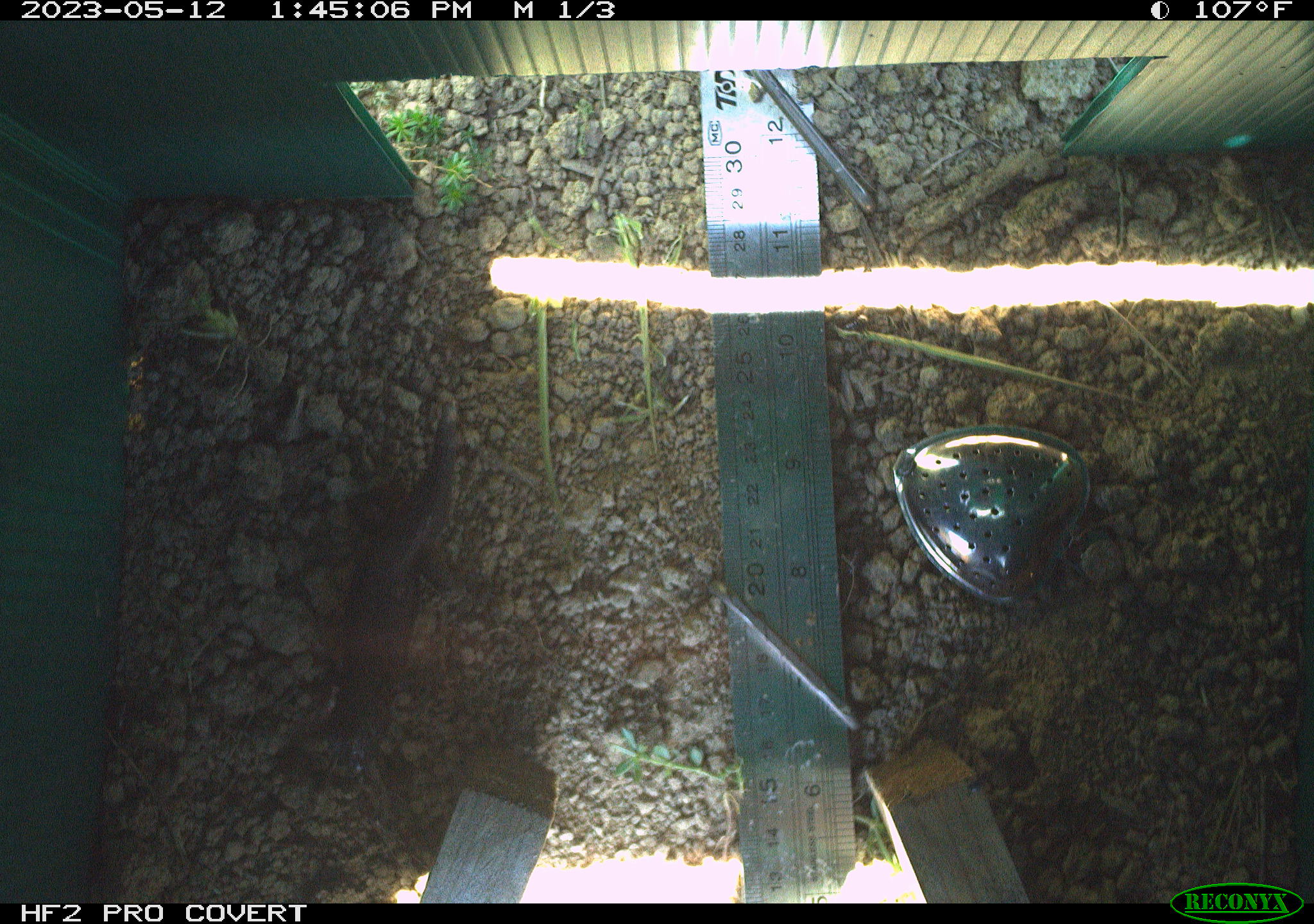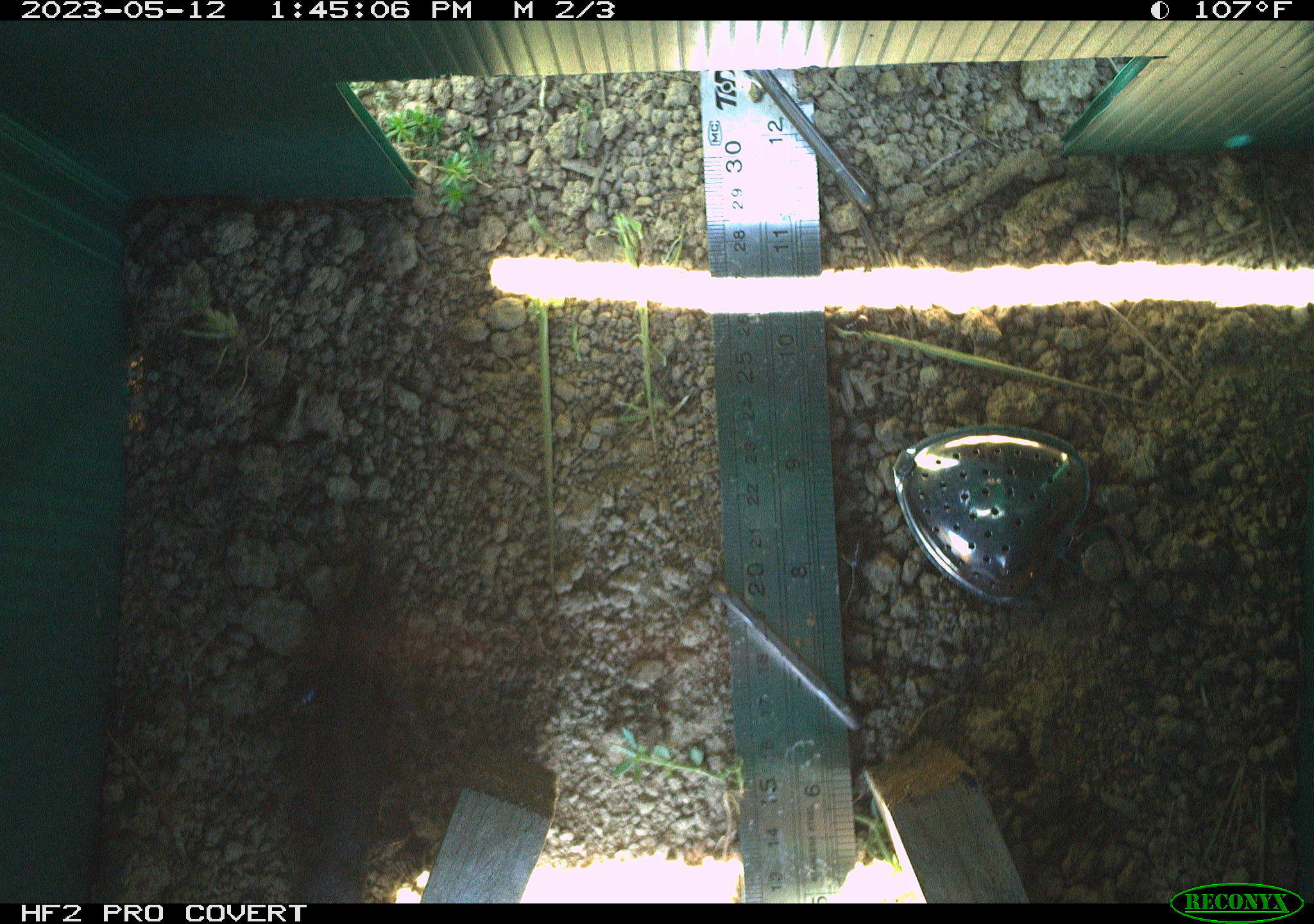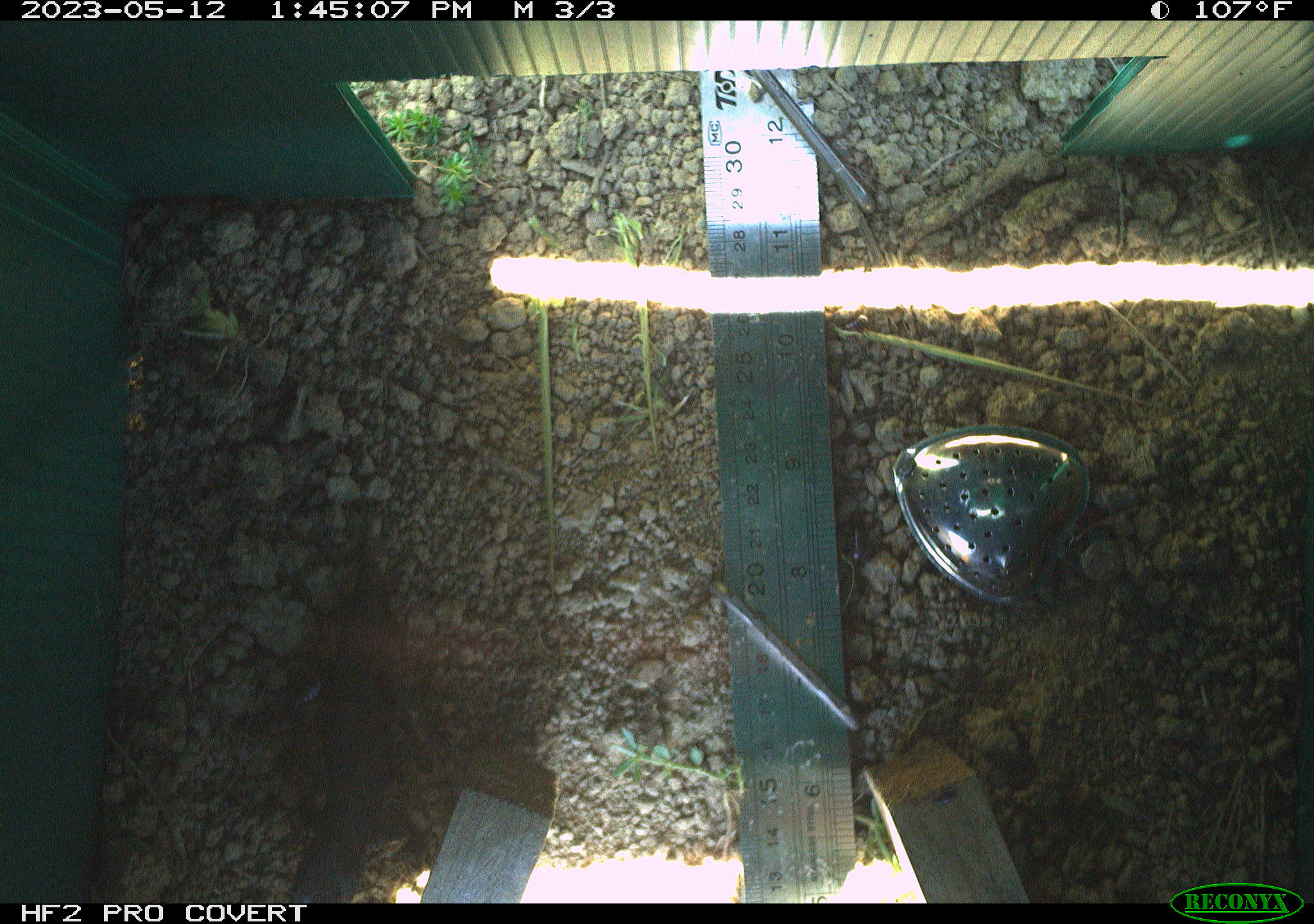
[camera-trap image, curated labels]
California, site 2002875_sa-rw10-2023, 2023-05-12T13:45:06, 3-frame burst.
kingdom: Animalia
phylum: Chordata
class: Reptilia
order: Squamata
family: Phrynosomatidae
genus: Sceloporus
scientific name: Sceloporus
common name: spiny lizards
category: sceloporus species